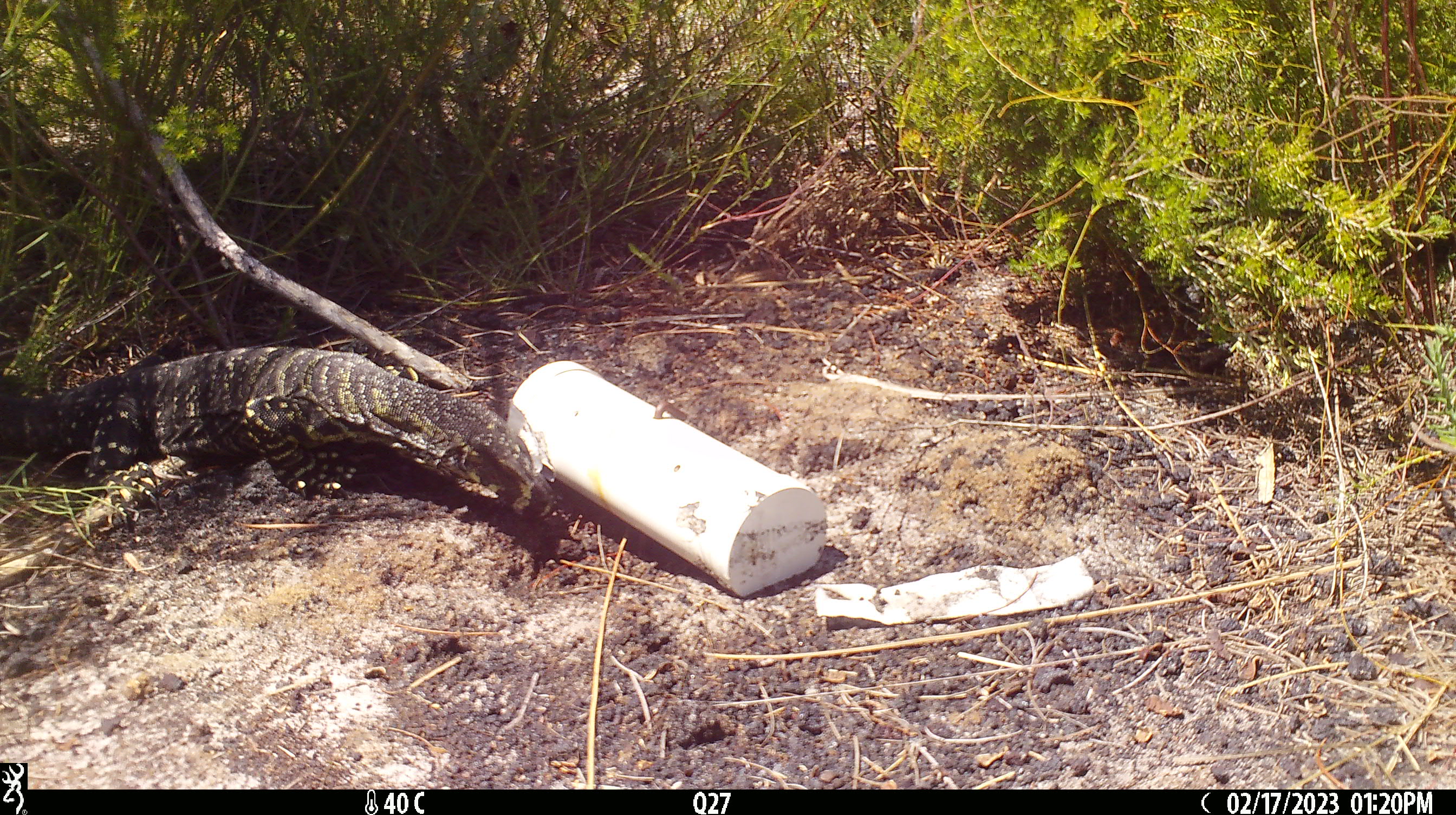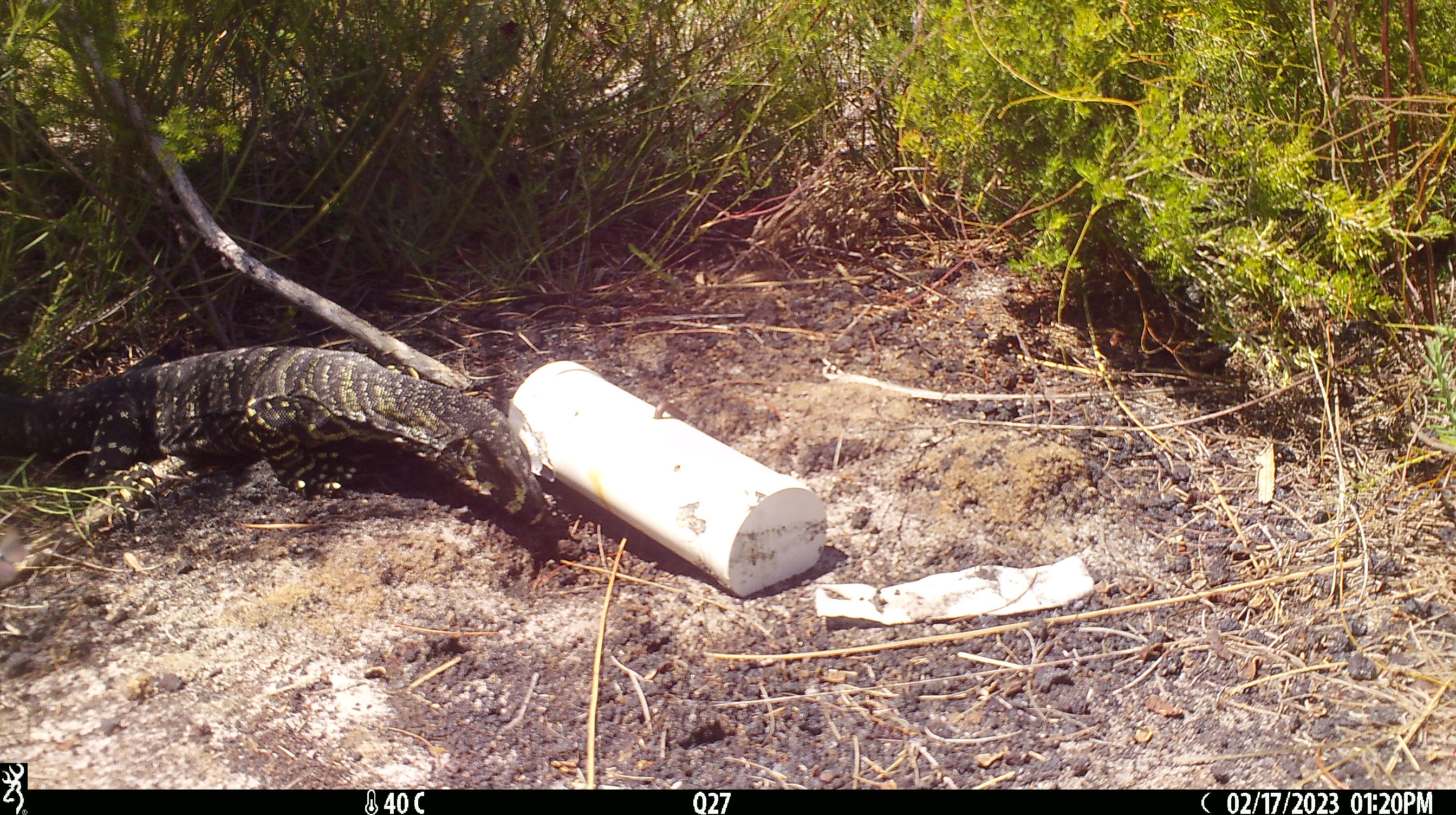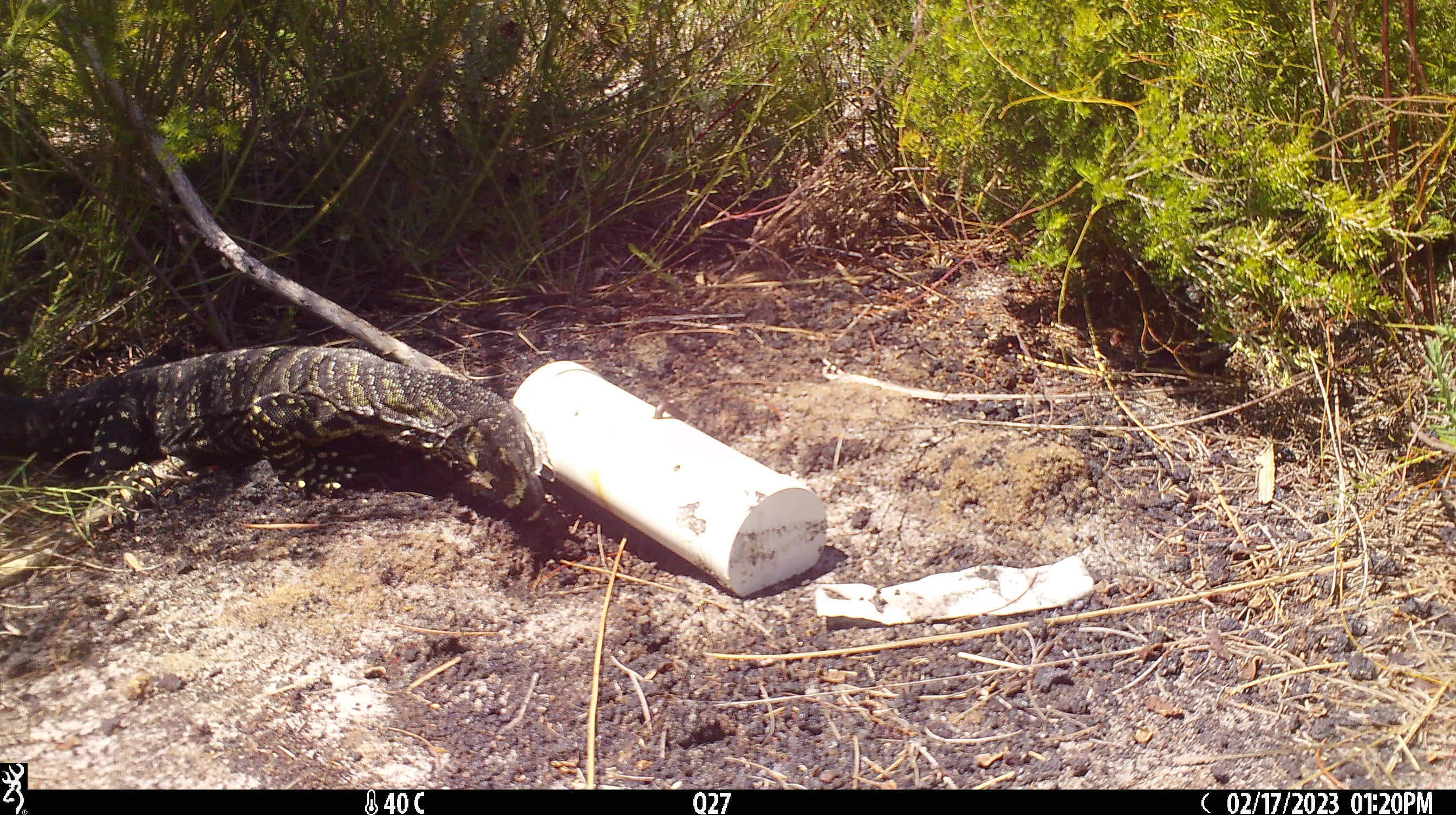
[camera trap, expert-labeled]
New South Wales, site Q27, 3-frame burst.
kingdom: Animalia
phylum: Chordata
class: Reptilia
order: Squamata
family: Varanidae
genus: Varanus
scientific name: Varanus varius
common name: lace monitor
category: goanna